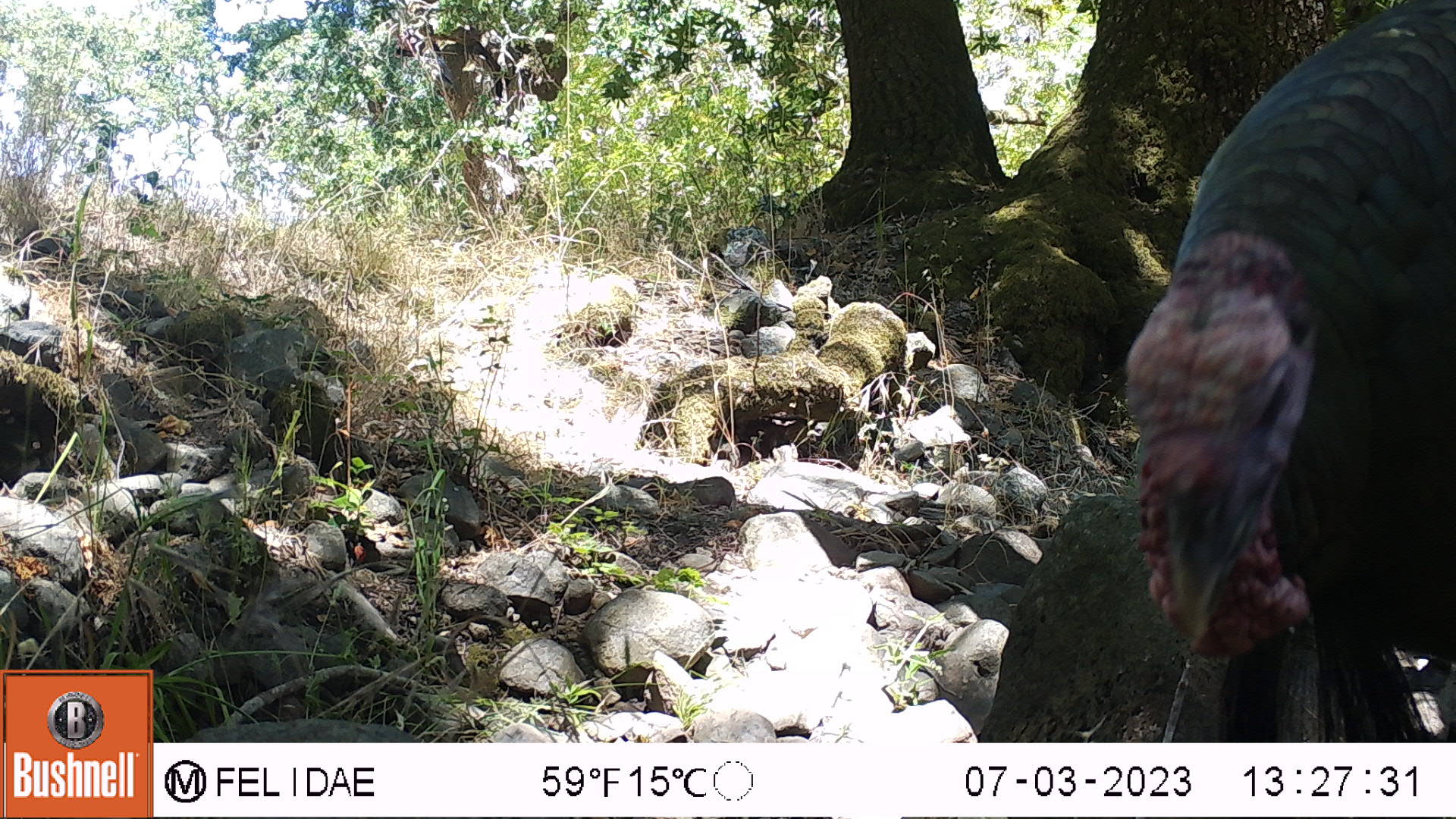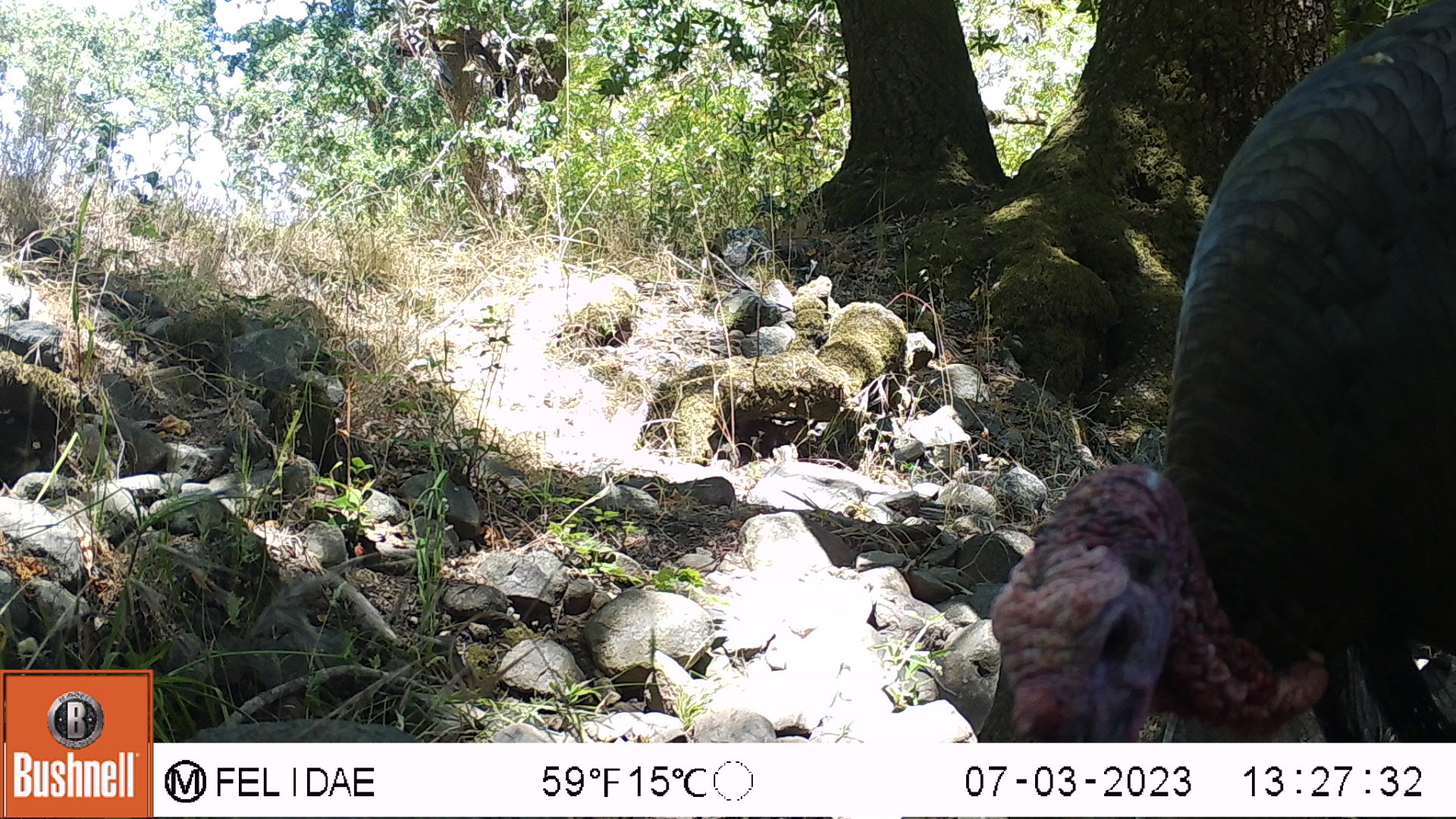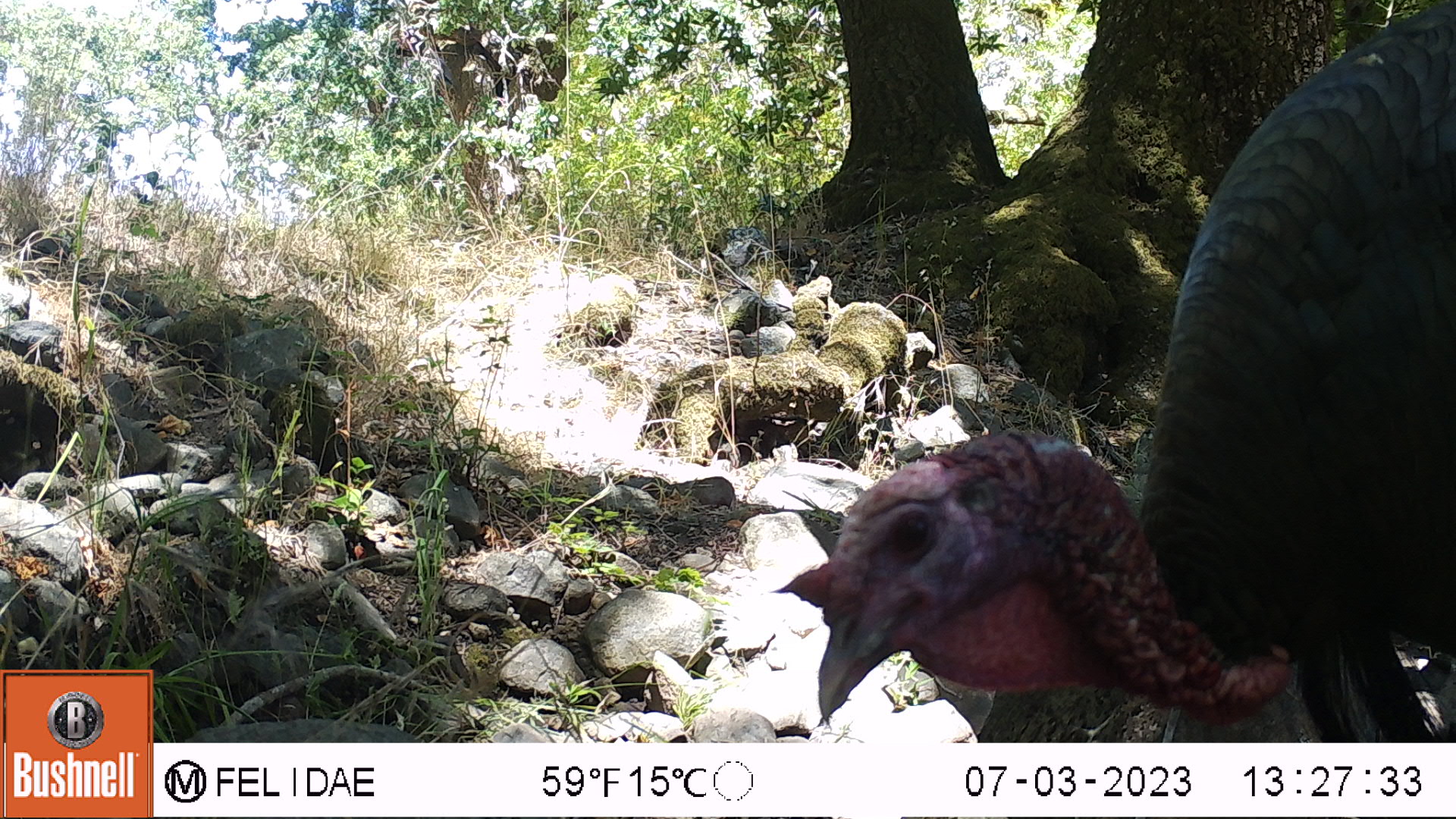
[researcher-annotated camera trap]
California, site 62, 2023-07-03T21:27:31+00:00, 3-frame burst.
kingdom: Animalia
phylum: Chordata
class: Aves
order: Galliformes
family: Phasianidae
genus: Meleagris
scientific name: Meleagris gallopavo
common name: turkey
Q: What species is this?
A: Turkey (Meleagris gallopavo).